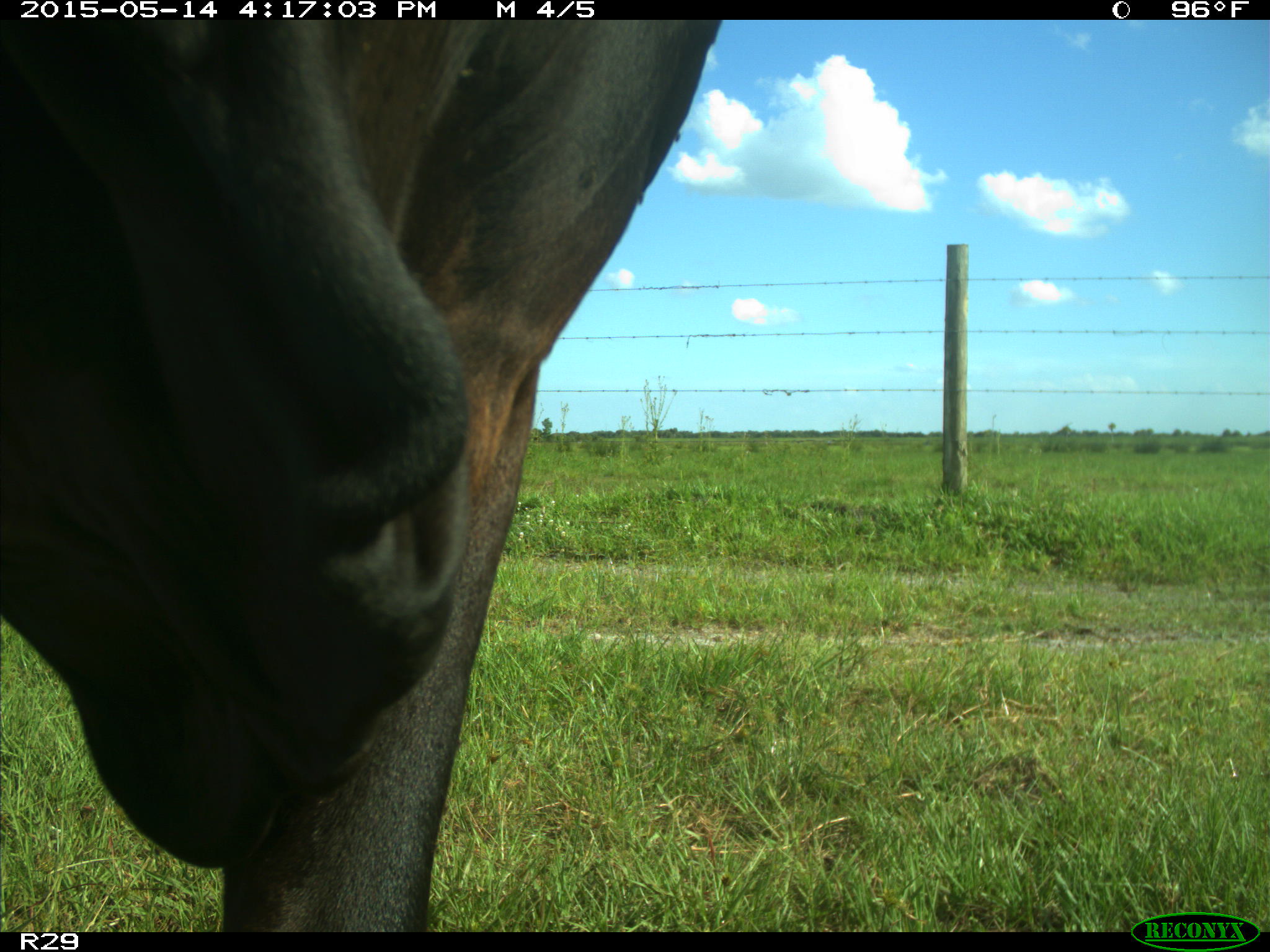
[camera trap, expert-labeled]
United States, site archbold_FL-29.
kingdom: Animalia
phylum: Chordata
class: Mammalia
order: Artiodactyla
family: Bovidae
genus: Bos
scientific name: Bos taurus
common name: domestic cow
Bos taurus (domestic cow).